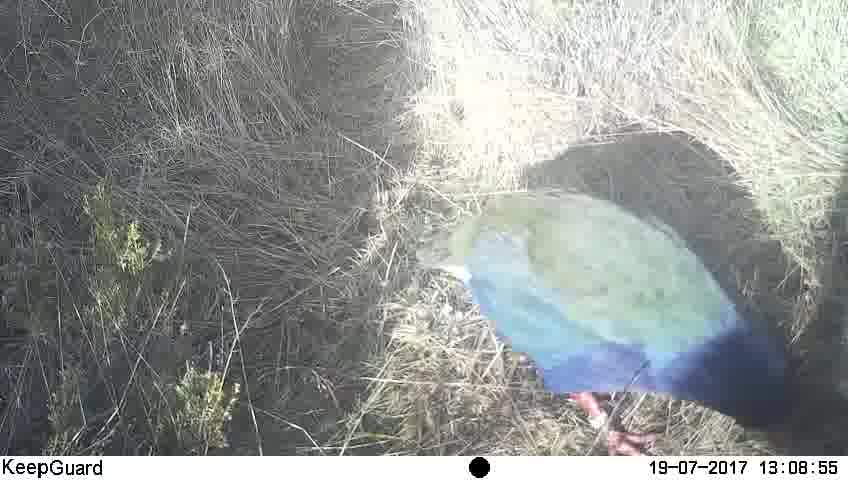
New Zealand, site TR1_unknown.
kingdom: Animalia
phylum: Chordata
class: Aves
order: Gruiformes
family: Rallidae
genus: Porphyrio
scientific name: Porphyrio mantelli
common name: takahe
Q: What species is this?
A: Takahe (Porphyrio mantelli).